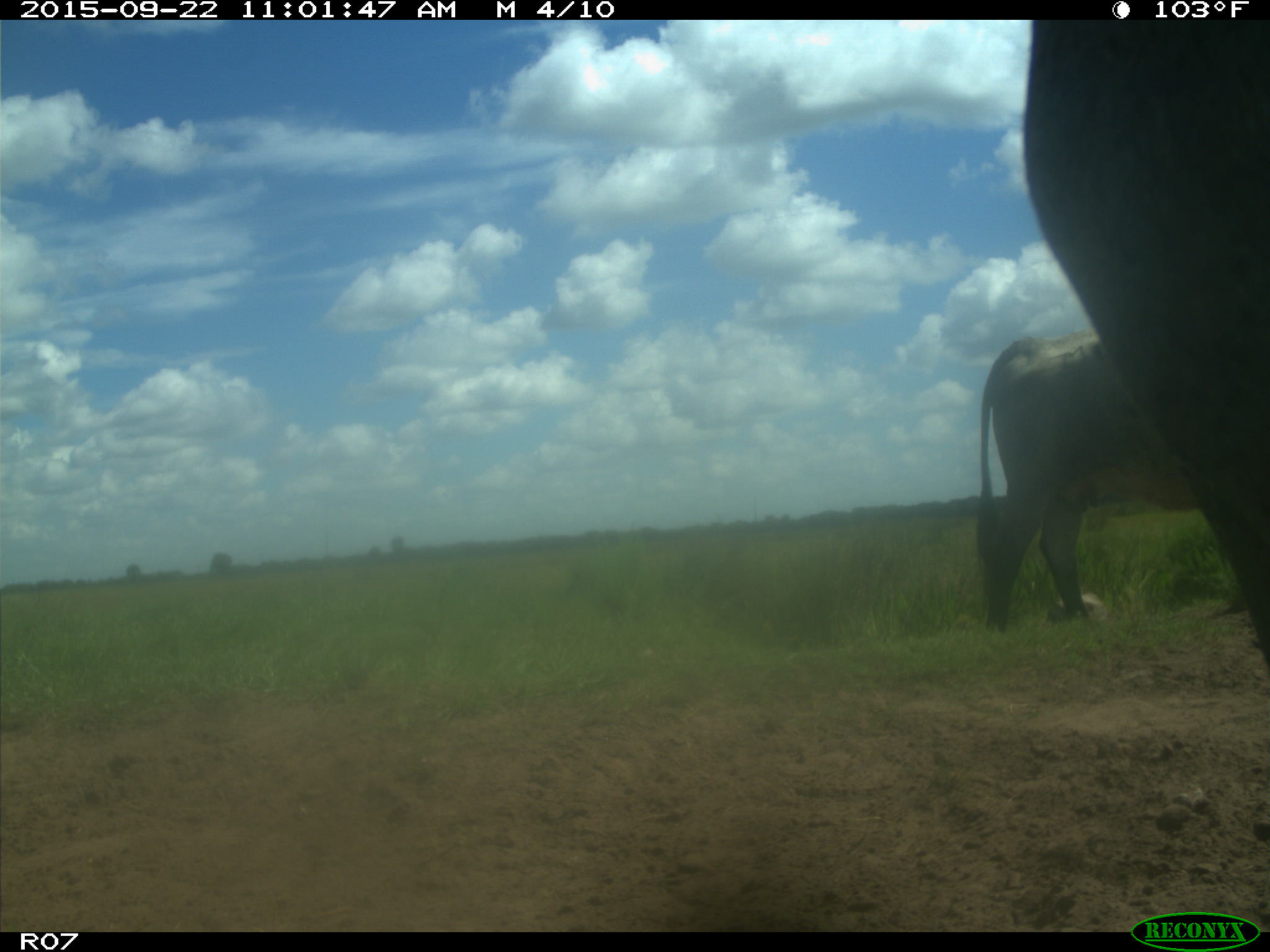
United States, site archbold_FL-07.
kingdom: Animalia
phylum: Chordata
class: Mammalia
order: Artiodactyla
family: Bovidae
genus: Bos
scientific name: Bos taurus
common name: domestic cow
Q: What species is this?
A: Bos taurus (domestic cow).